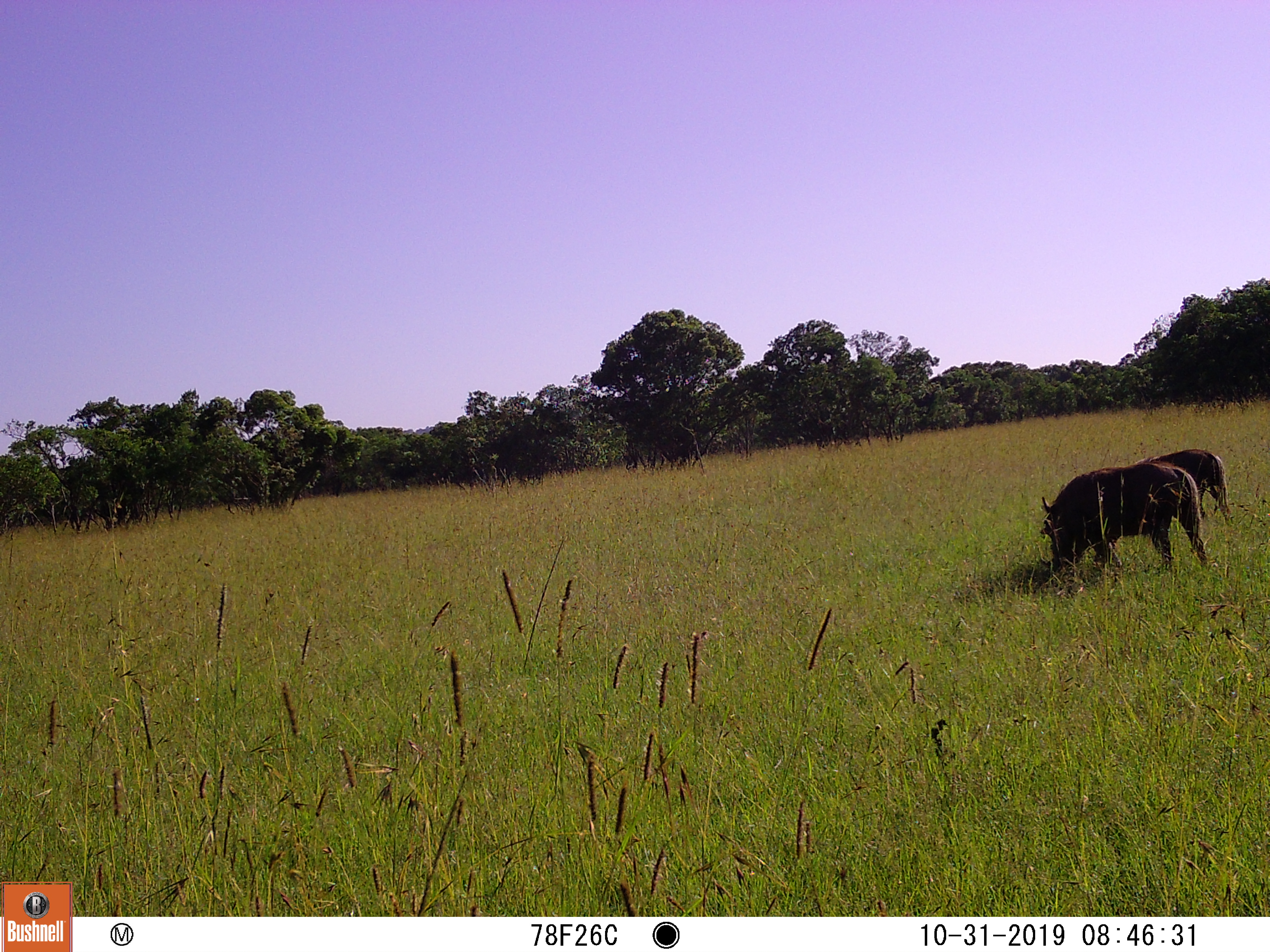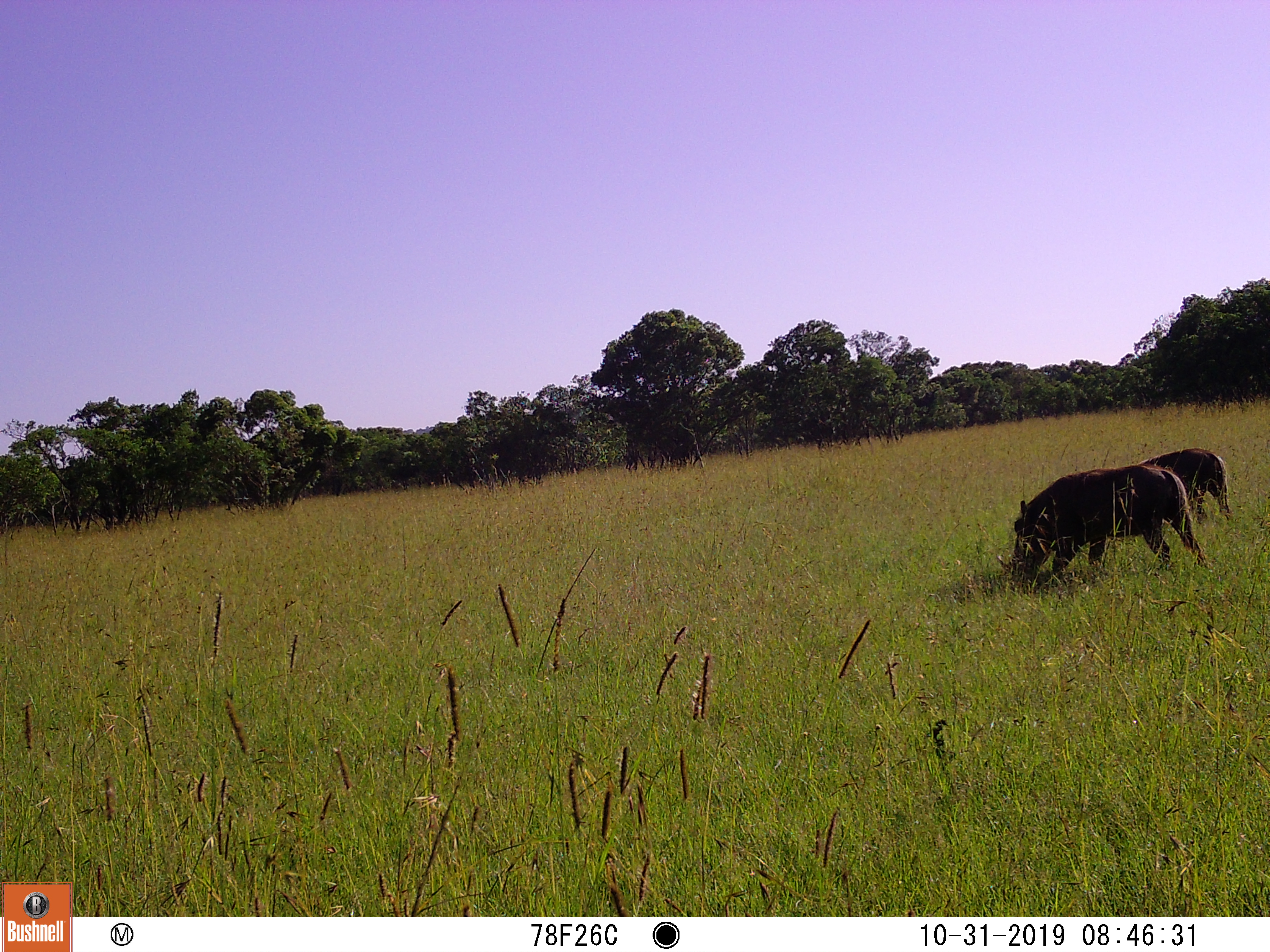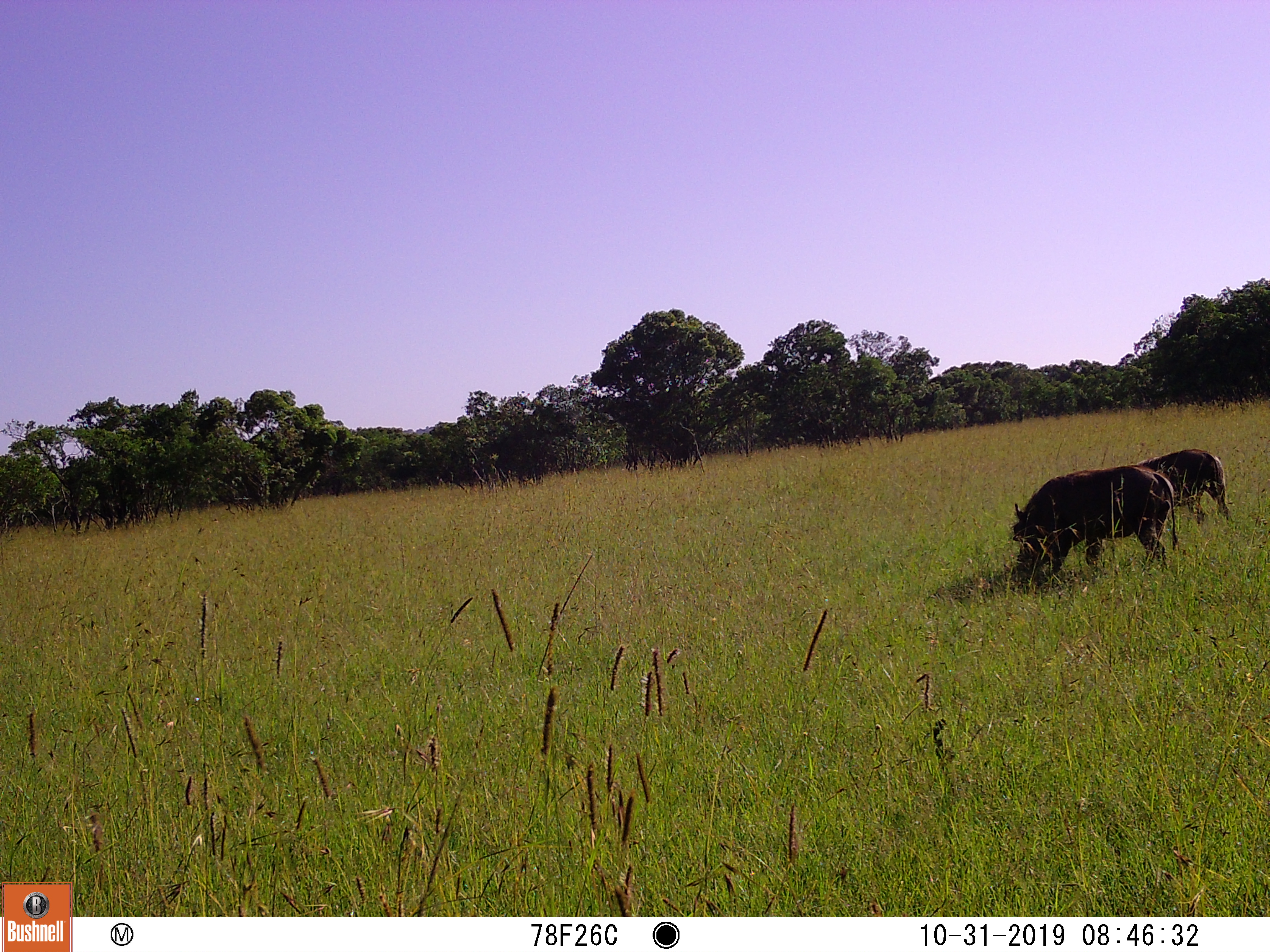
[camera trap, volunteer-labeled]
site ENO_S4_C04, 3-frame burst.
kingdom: Animalia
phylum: Chordata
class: Mammalia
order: Artiodactyla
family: Suidae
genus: Phacochoerus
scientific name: Phacochoerus africanus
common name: warthog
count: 2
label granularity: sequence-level